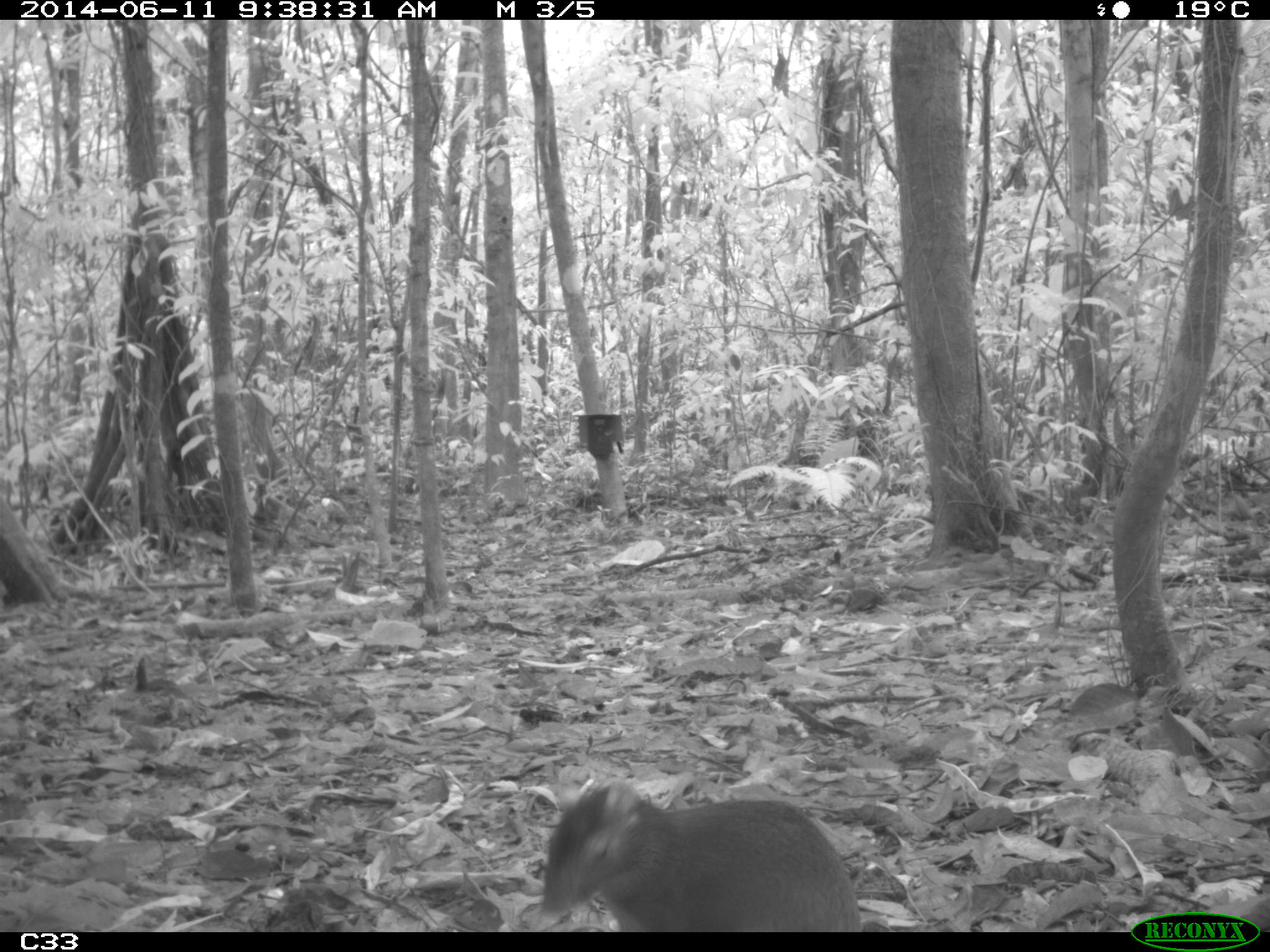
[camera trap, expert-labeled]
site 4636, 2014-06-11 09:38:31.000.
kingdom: Animalia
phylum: Chordata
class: Mammalia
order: Rodentia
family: Dasyproctidae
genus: Dasyprocta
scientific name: Dasyprocta leporina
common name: red-rumped agouti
Dasyprocta leporina (red-rumped agouti), count 1, age adult.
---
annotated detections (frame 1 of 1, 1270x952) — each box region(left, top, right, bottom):
dasyprocta leporina: region(539, 778, 860, 930)